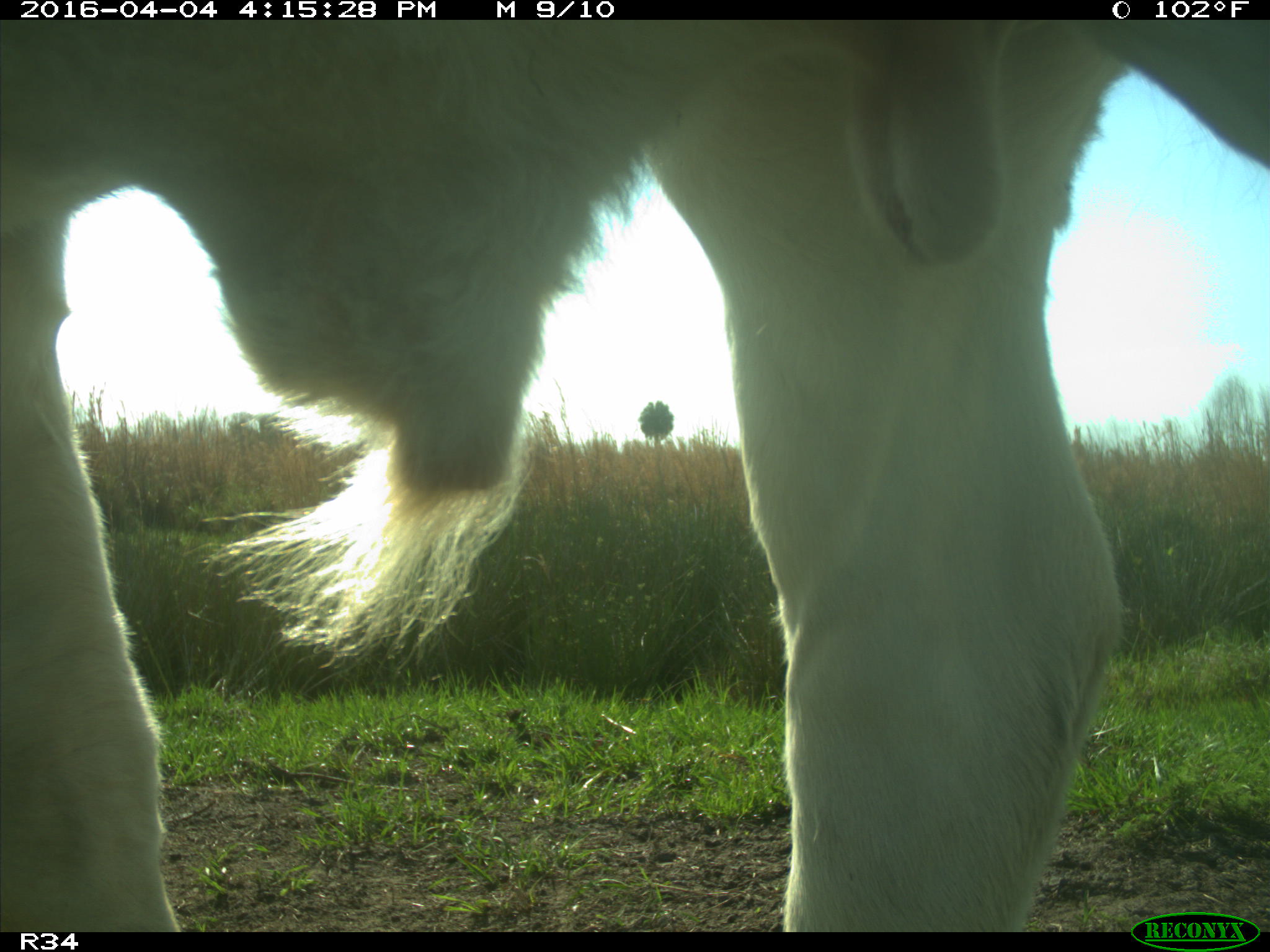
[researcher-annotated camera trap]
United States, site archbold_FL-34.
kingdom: Animalia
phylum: Chordata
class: Mammalia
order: Artiodactyla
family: Bovidae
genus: Bos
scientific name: Bos taurus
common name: domestic cow